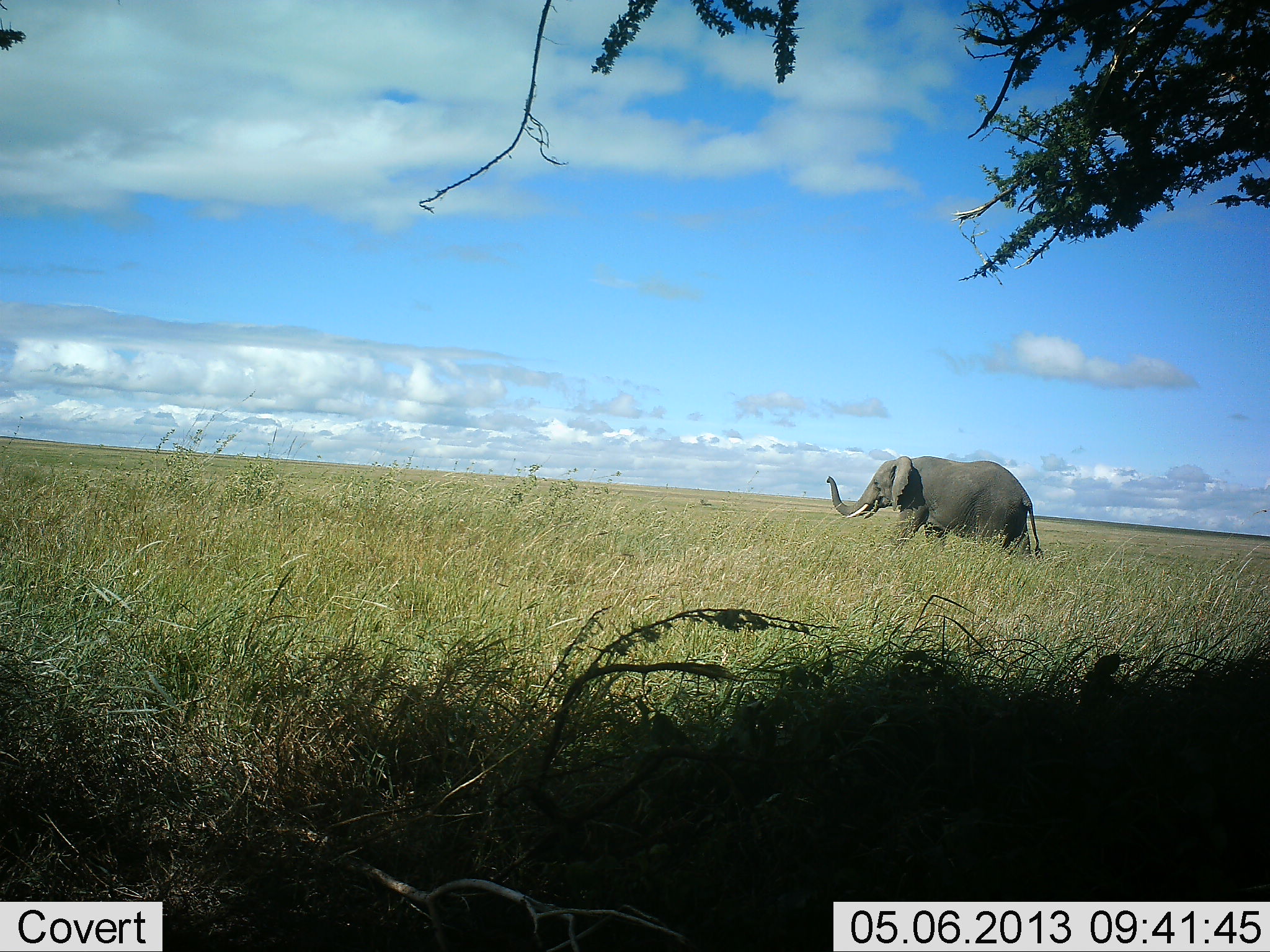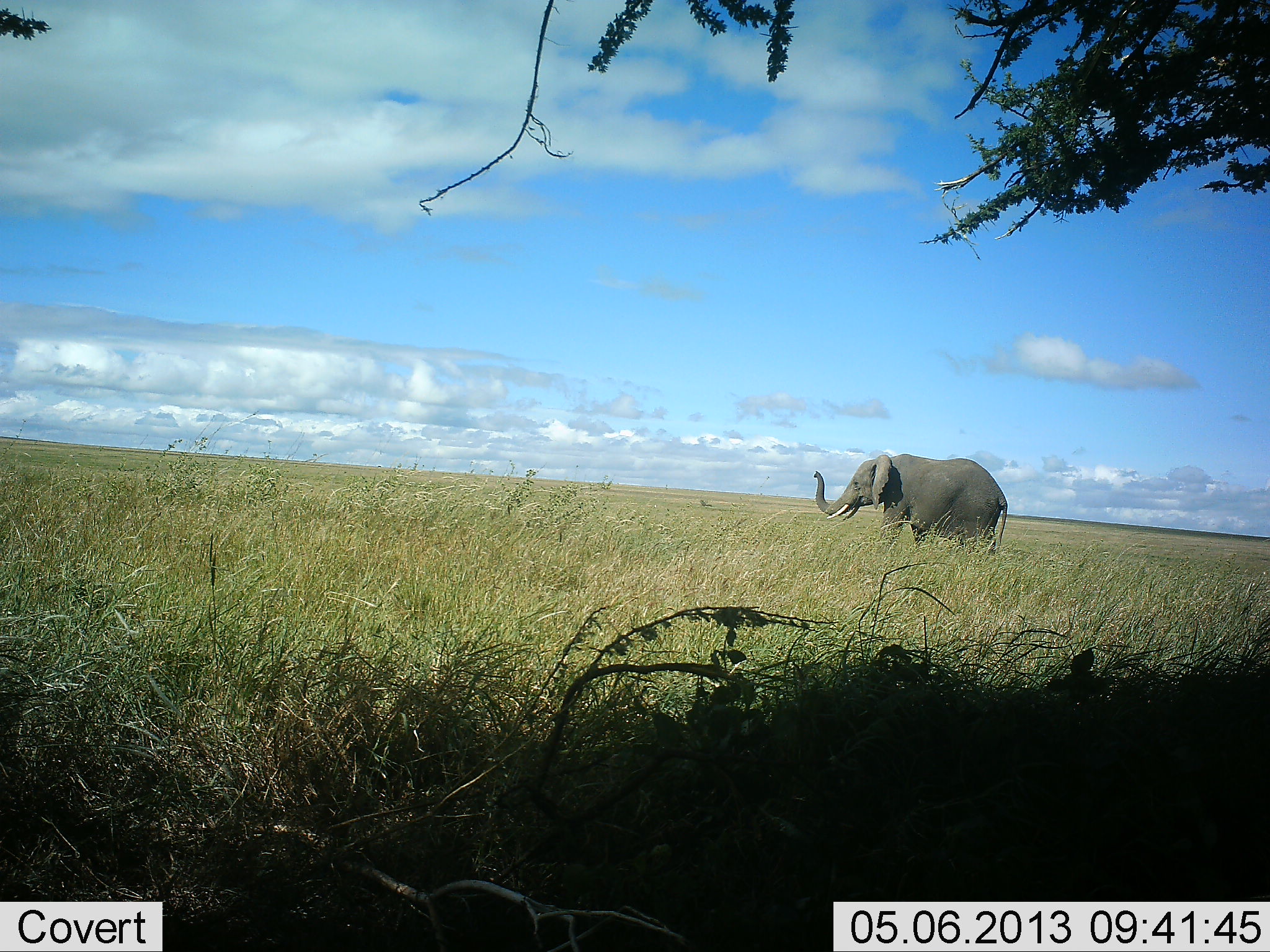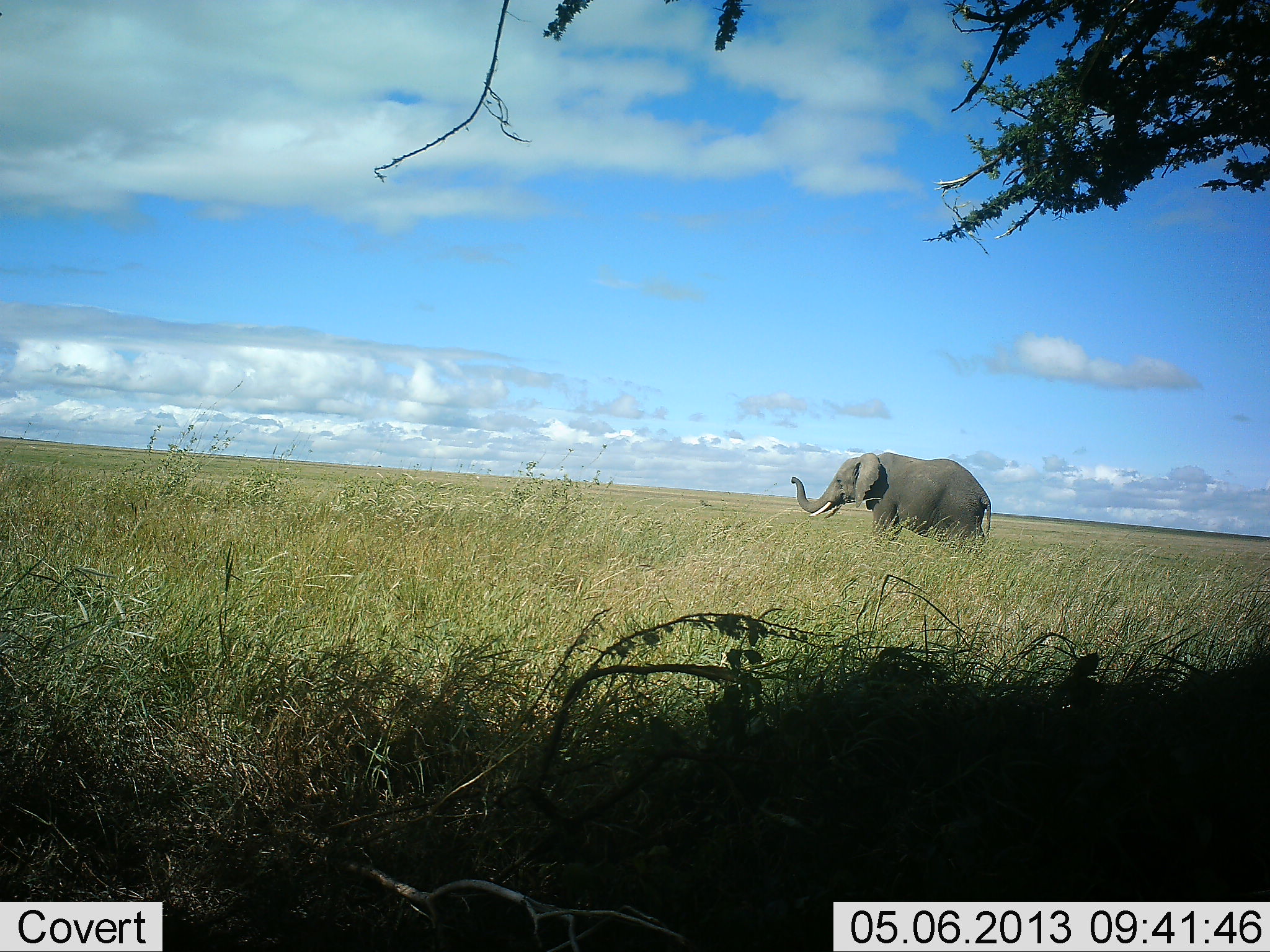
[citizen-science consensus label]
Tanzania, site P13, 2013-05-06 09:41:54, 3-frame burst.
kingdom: Animalia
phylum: Chordata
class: Mammalia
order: Proboscidea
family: Elephantidae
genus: Loxodonta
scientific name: Loxodonta africana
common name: african bush elephant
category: elephant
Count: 1.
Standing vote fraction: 10%.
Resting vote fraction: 0%.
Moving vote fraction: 90%.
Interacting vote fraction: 0%.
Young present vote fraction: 0%.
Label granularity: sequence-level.